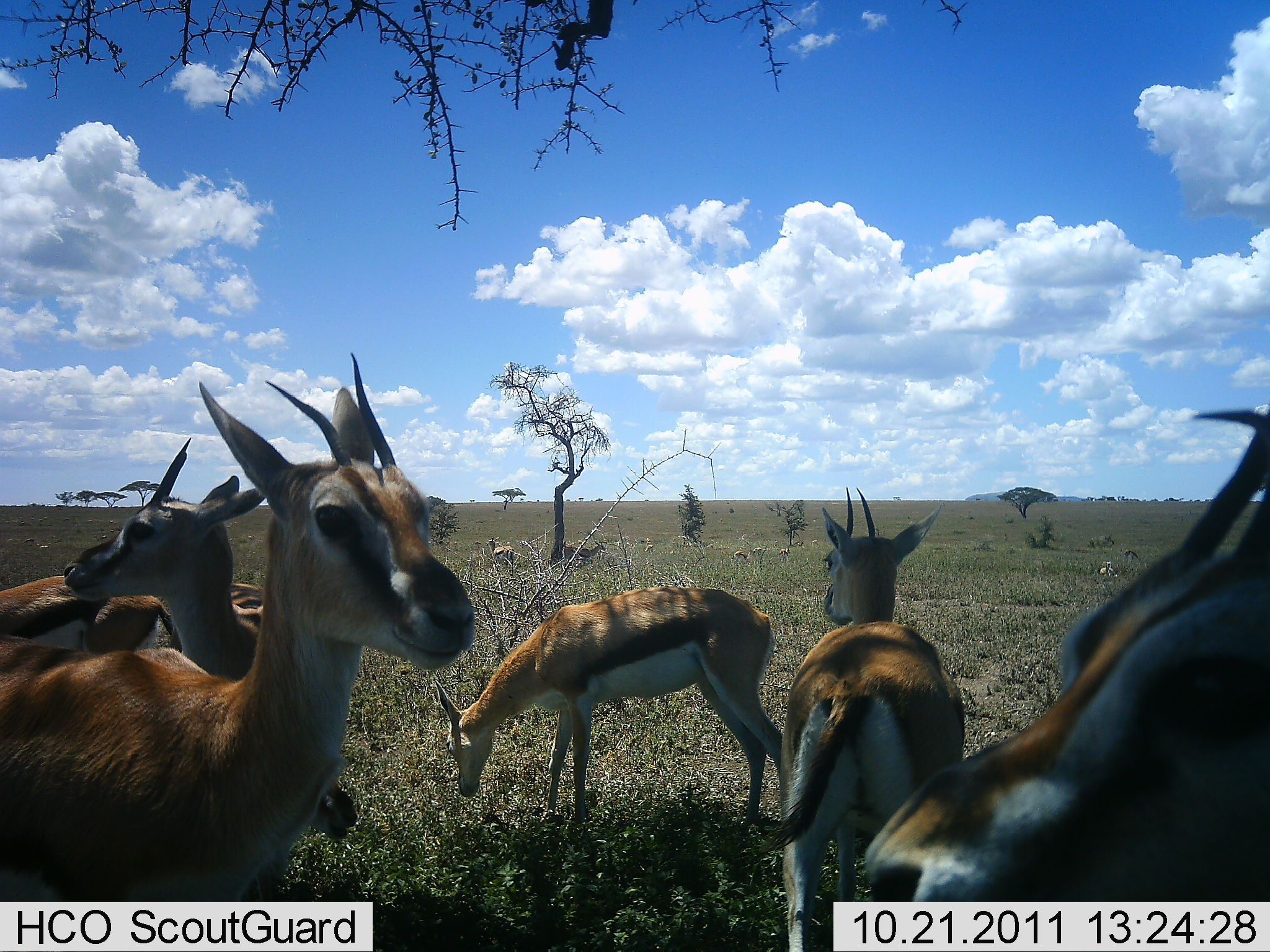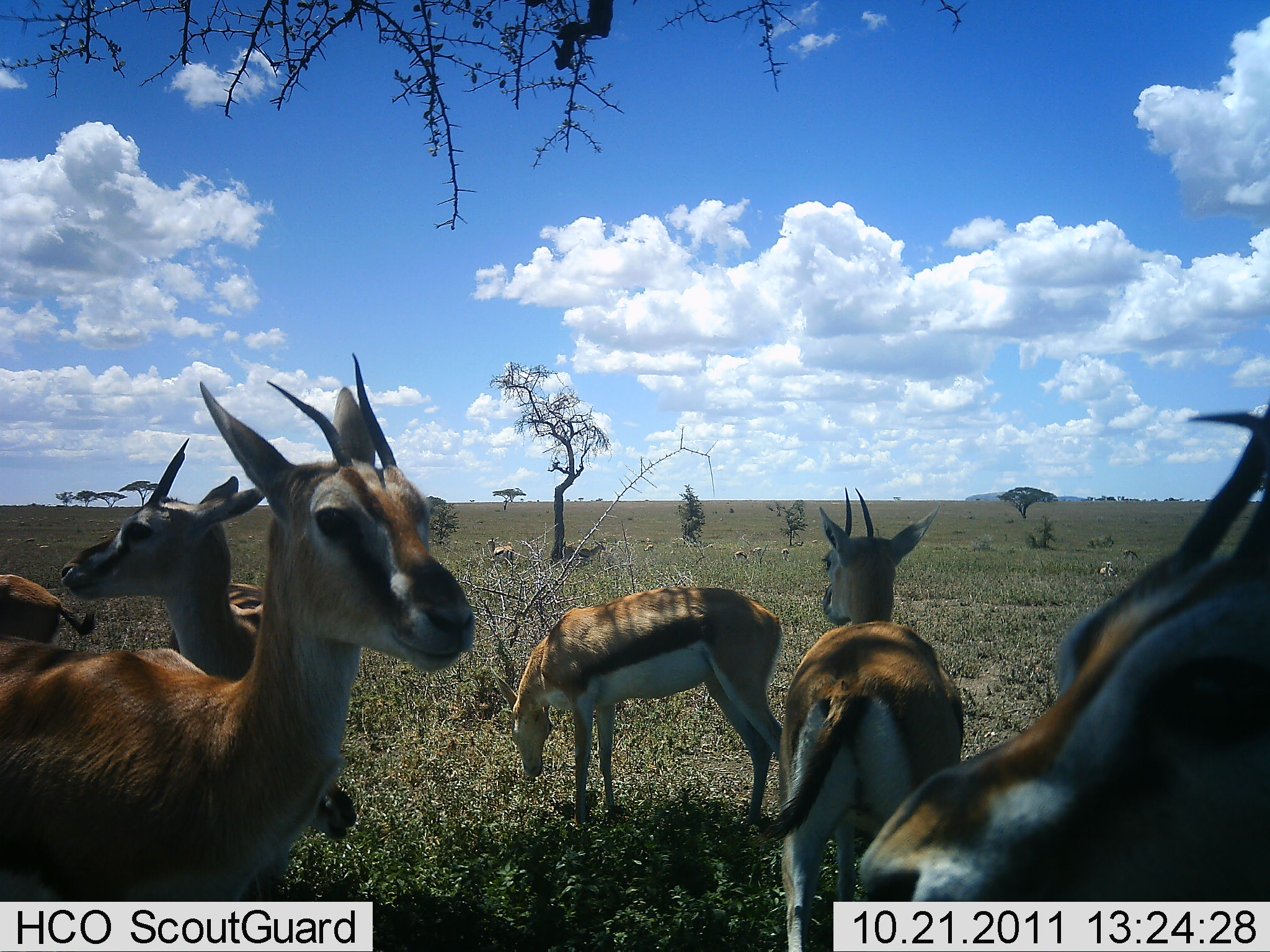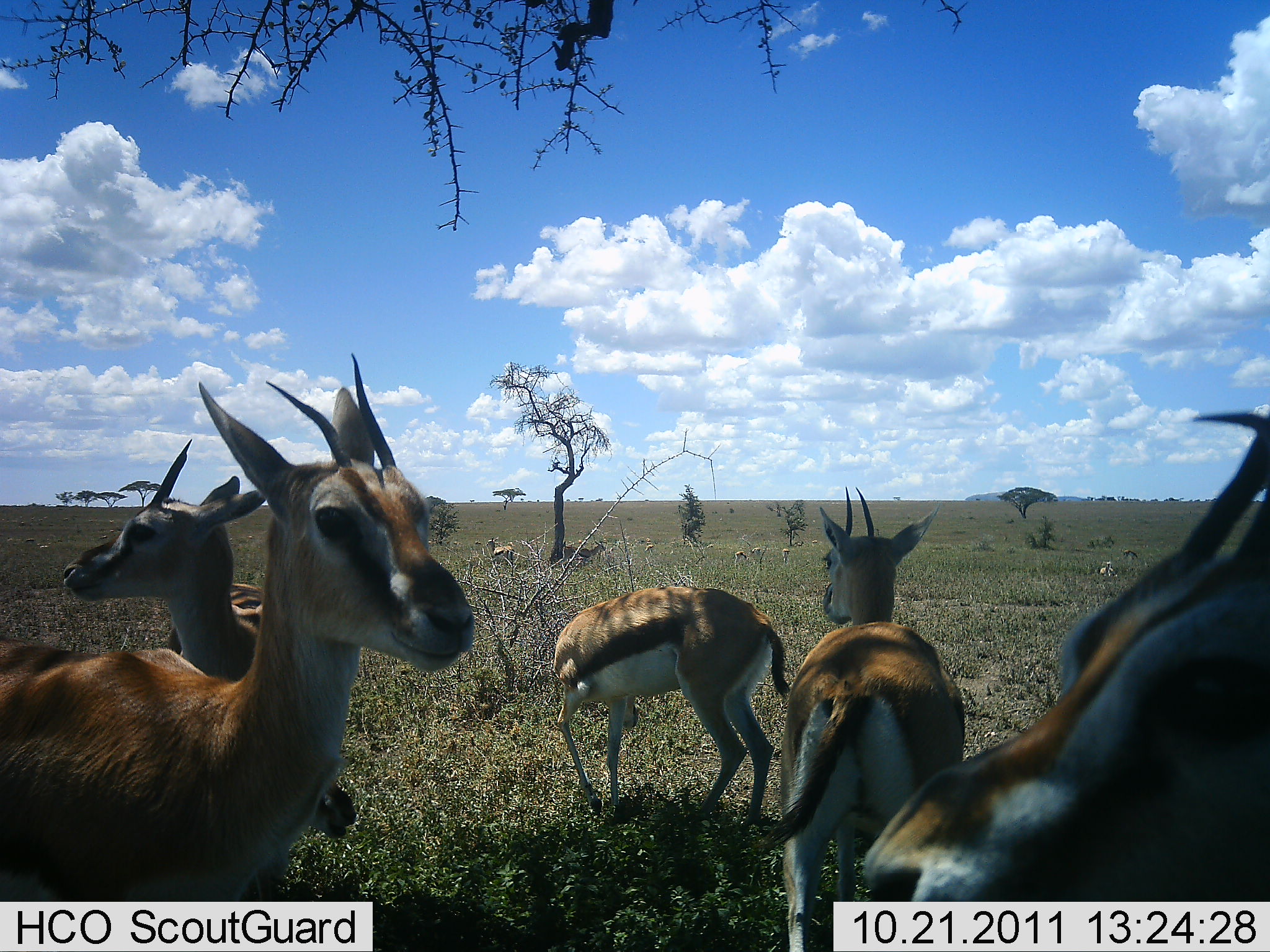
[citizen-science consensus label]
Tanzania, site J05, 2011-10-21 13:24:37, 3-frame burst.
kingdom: Animalia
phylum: Chordata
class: Mammalia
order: Artiodactyla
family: Bovidae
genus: Eudorcas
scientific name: Eudorcas thomsonii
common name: thomson's gazelle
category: gazellethomsons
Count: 8.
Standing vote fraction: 100%.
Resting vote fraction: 19%.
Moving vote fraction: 38%.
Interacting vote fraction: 12%.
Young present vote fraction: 19%.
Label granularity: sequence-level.